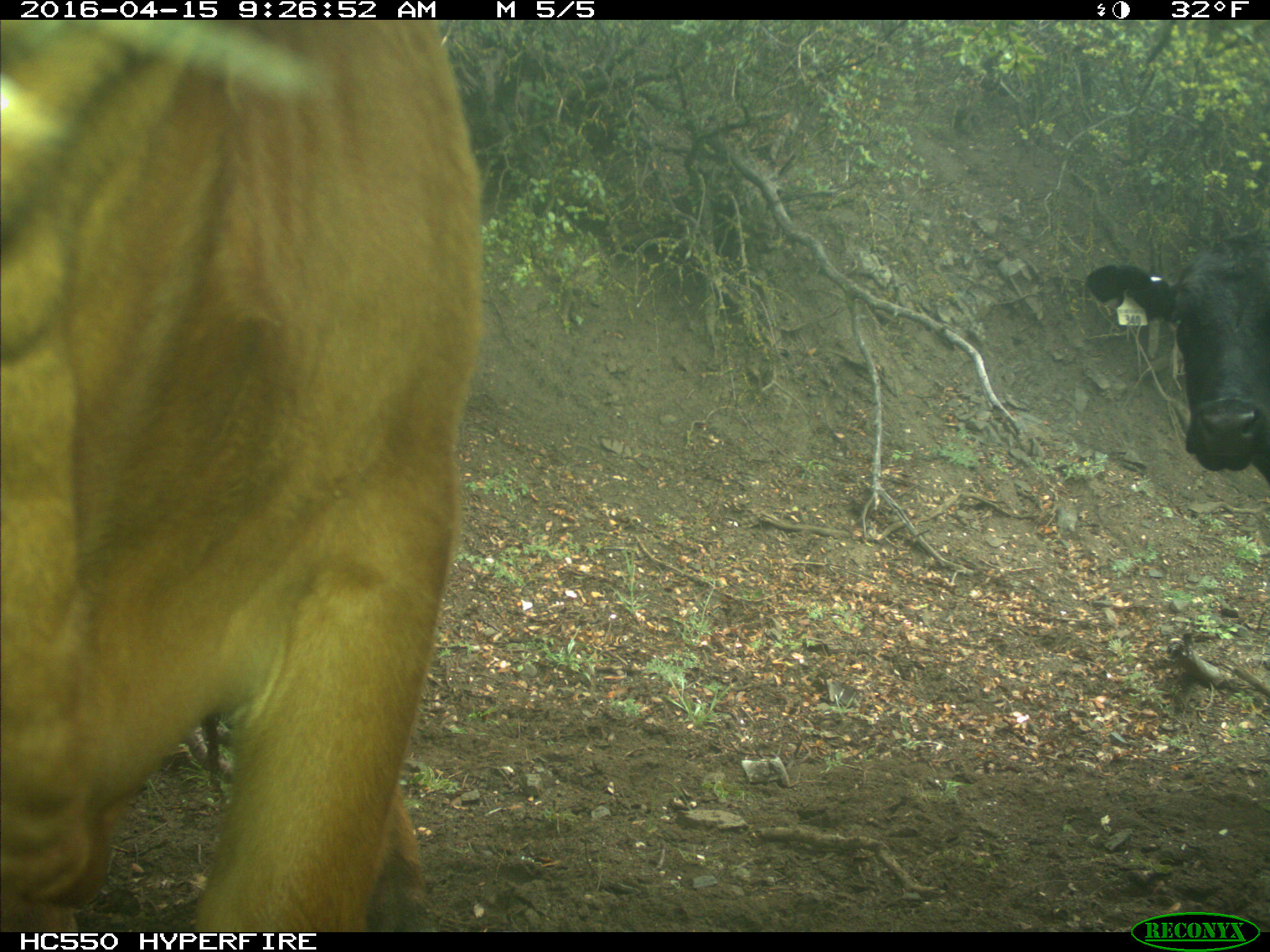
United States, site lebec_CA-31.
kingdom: Animalia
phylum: Chordata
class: Mammalia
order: Artiodactyla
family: Bovidae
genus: Bos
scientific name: Bos taurus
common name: domestic cow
Bos taurus (domestic cow).